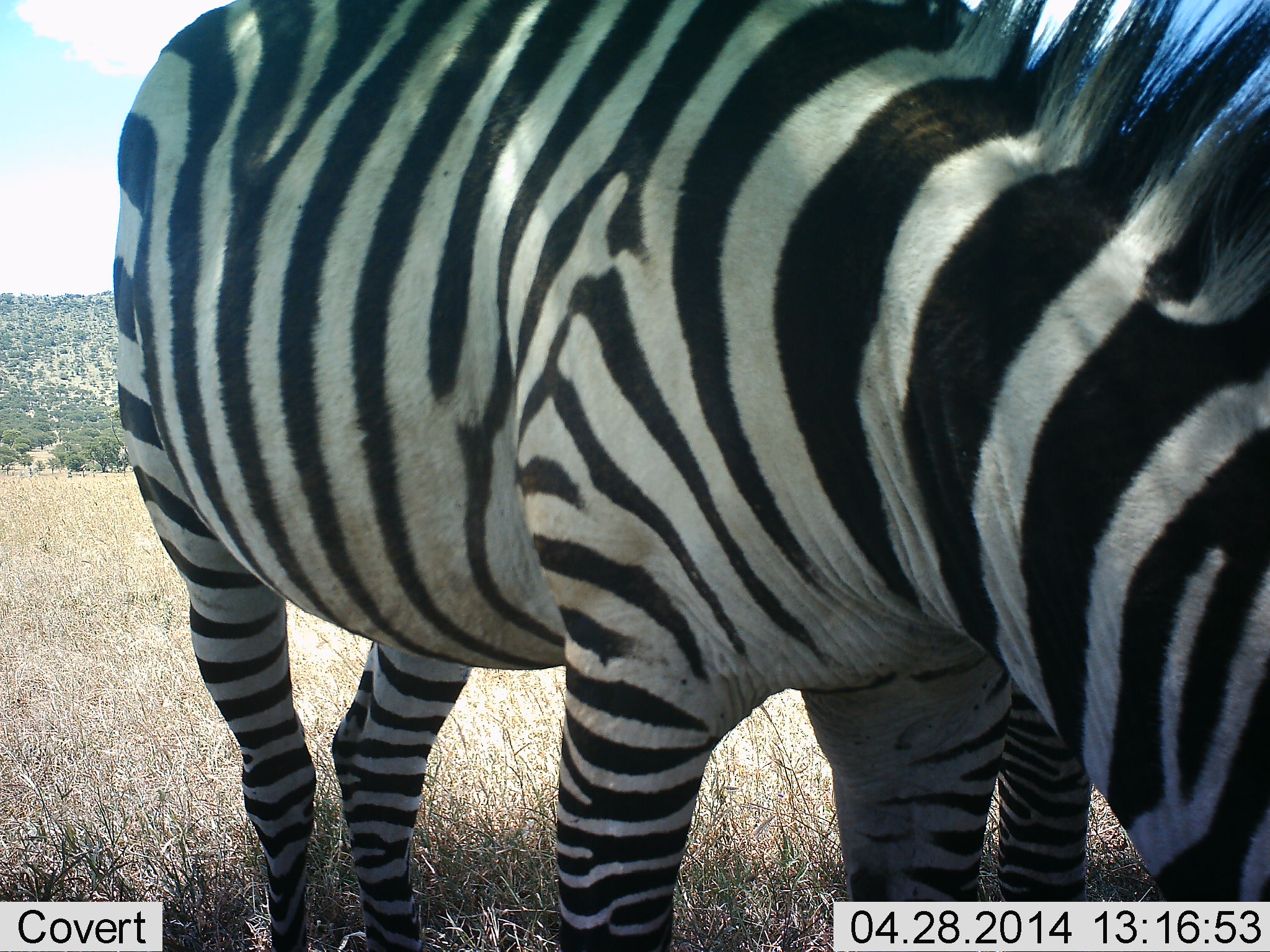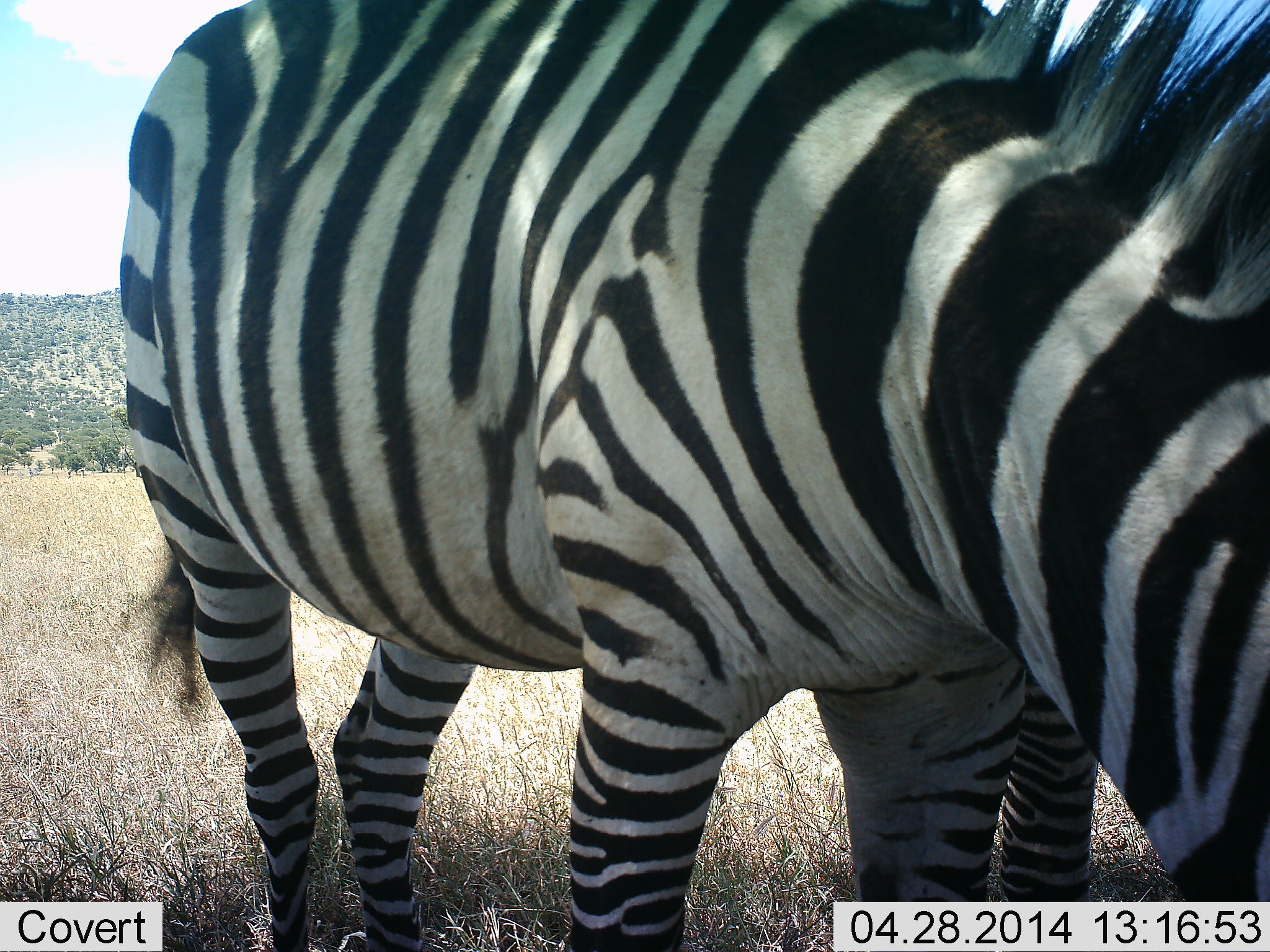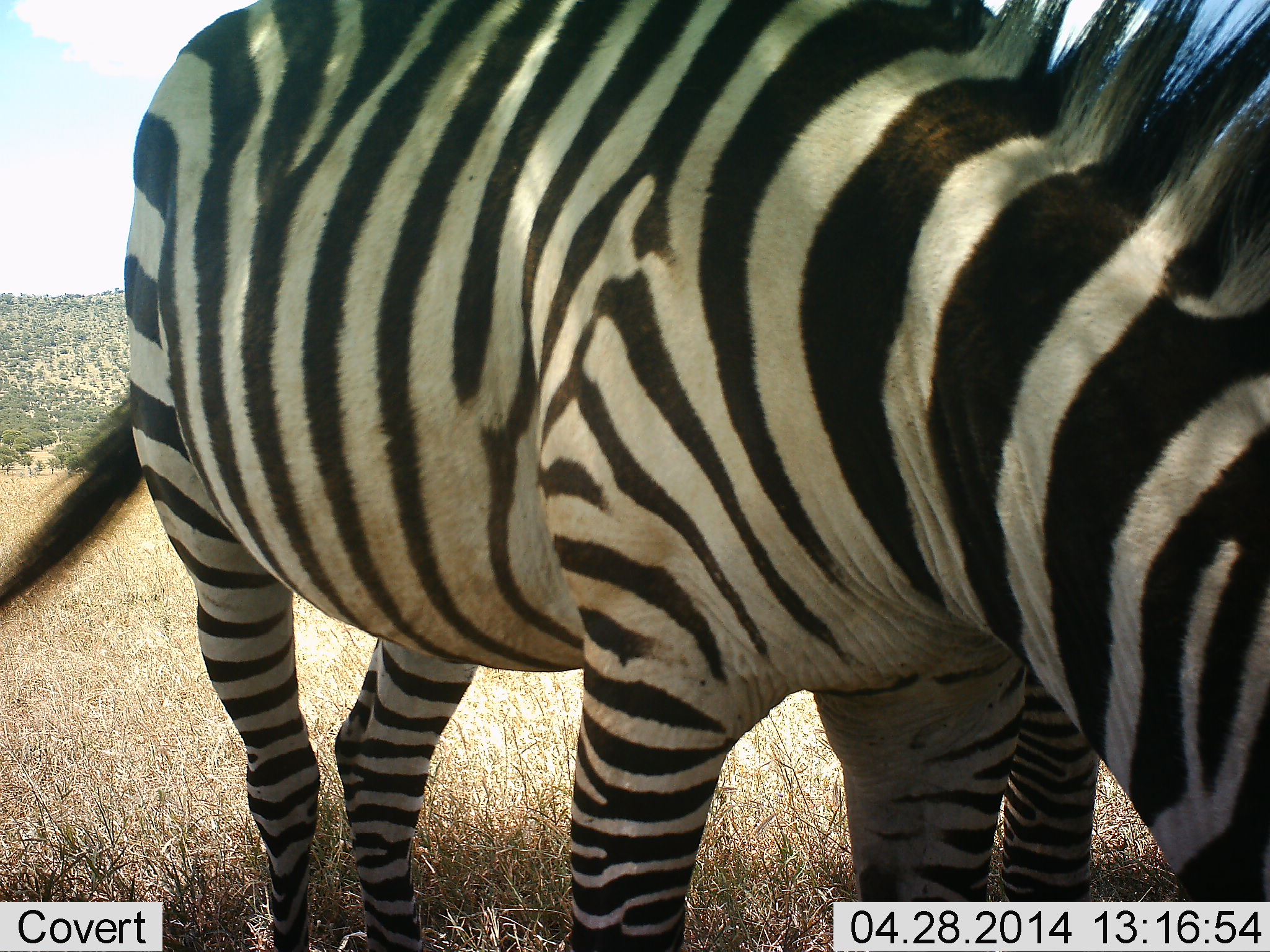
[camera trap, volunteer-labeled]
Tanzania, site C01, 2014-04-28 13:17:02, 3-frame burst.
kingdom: Animalia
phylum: Chordata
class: Mammalia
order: Perissodactyla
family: Equidae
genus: Equus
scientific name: Equus quagga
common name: plains zebra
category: zebra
Zebra (plains zebra) (Equus quagga), count 2. Behavior (volunteer vote fractions): standing 80%, resting 0%, moving 0%, interacting 0%. Young present (vote fraction): 0%. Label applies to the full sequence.